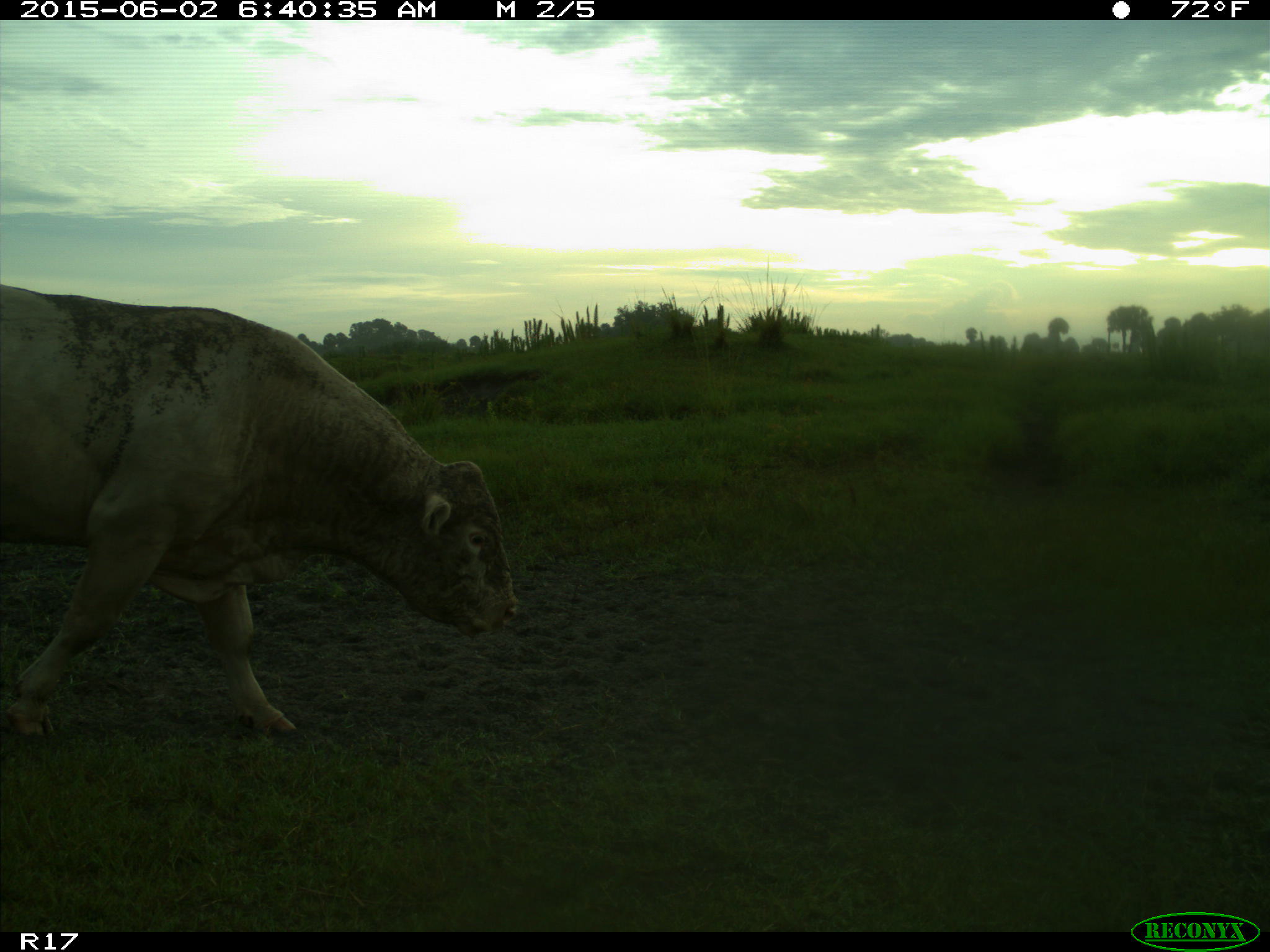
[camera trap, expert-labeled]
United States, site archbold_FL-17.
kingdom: Animalia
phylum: Chordata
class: Mammalia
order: Artiodactyla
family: Bovidae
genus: Bos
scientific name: Bos taurus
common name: domestic cow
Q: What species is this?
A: Bos taurus (domestic cow).